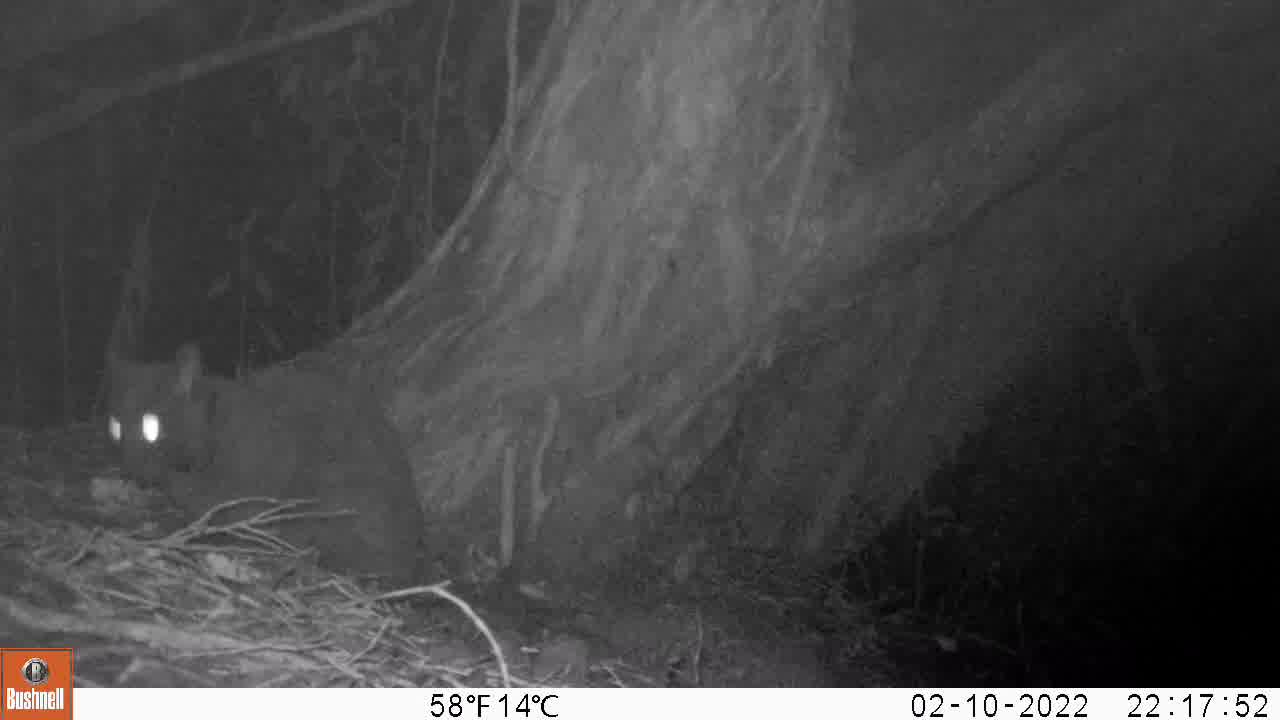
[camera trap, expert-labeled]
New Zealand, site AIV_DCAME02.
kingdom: Animalia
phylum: Chordata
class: Mammalia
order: Carnivora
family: Felidae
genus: Felis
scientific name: Felis catus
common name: domestic cat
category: cat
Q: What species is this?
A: Cat (domestic cat) (Felis catus).